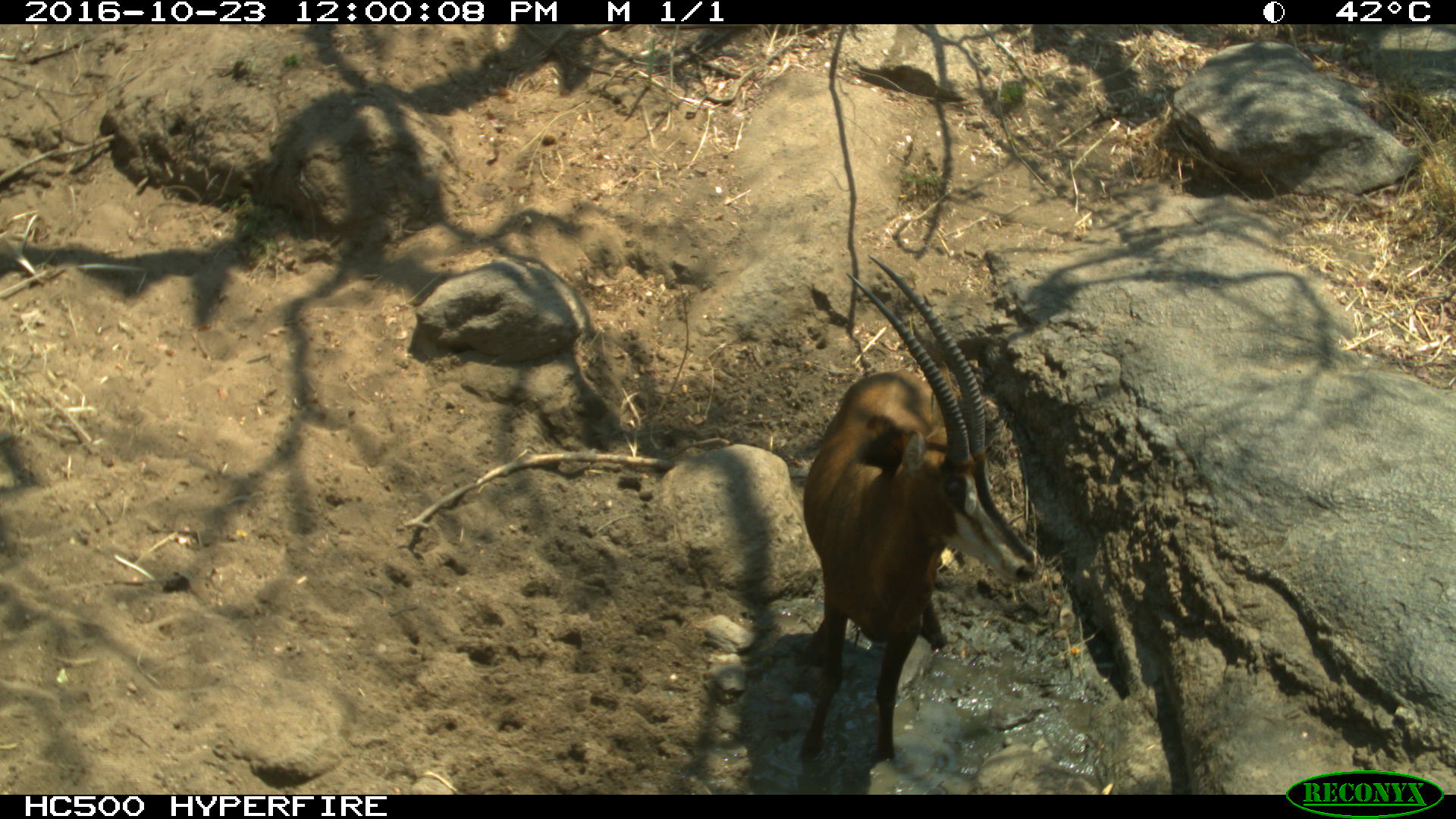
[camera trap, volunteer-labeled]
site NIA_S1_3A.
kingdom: Animalia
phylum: Chordata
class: Mammalia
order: Artiodactyla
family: Bovidae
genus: Hippotragus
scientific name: Hippotragus niger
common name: sable antelope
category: sable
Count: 1.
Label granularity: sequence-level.